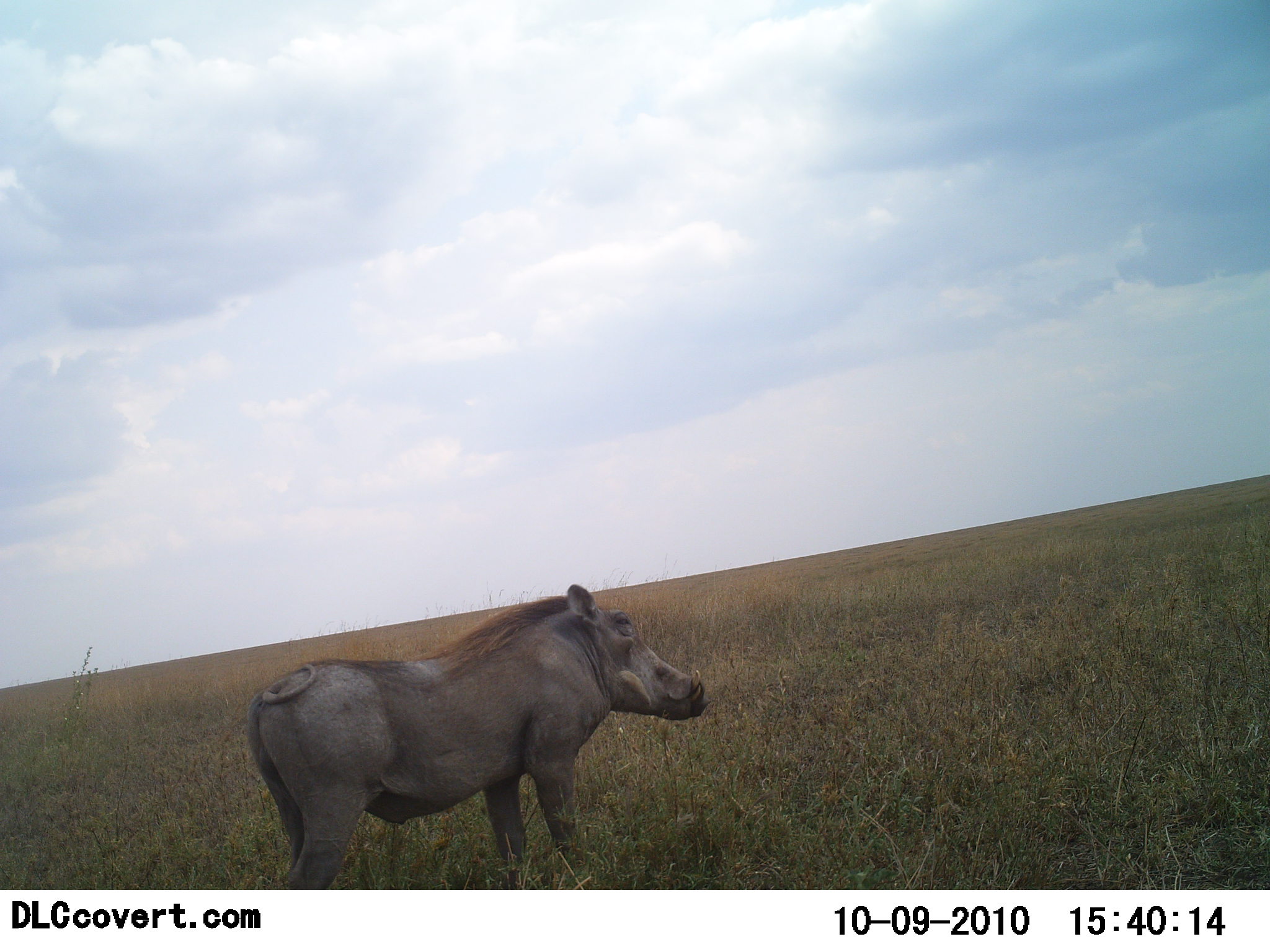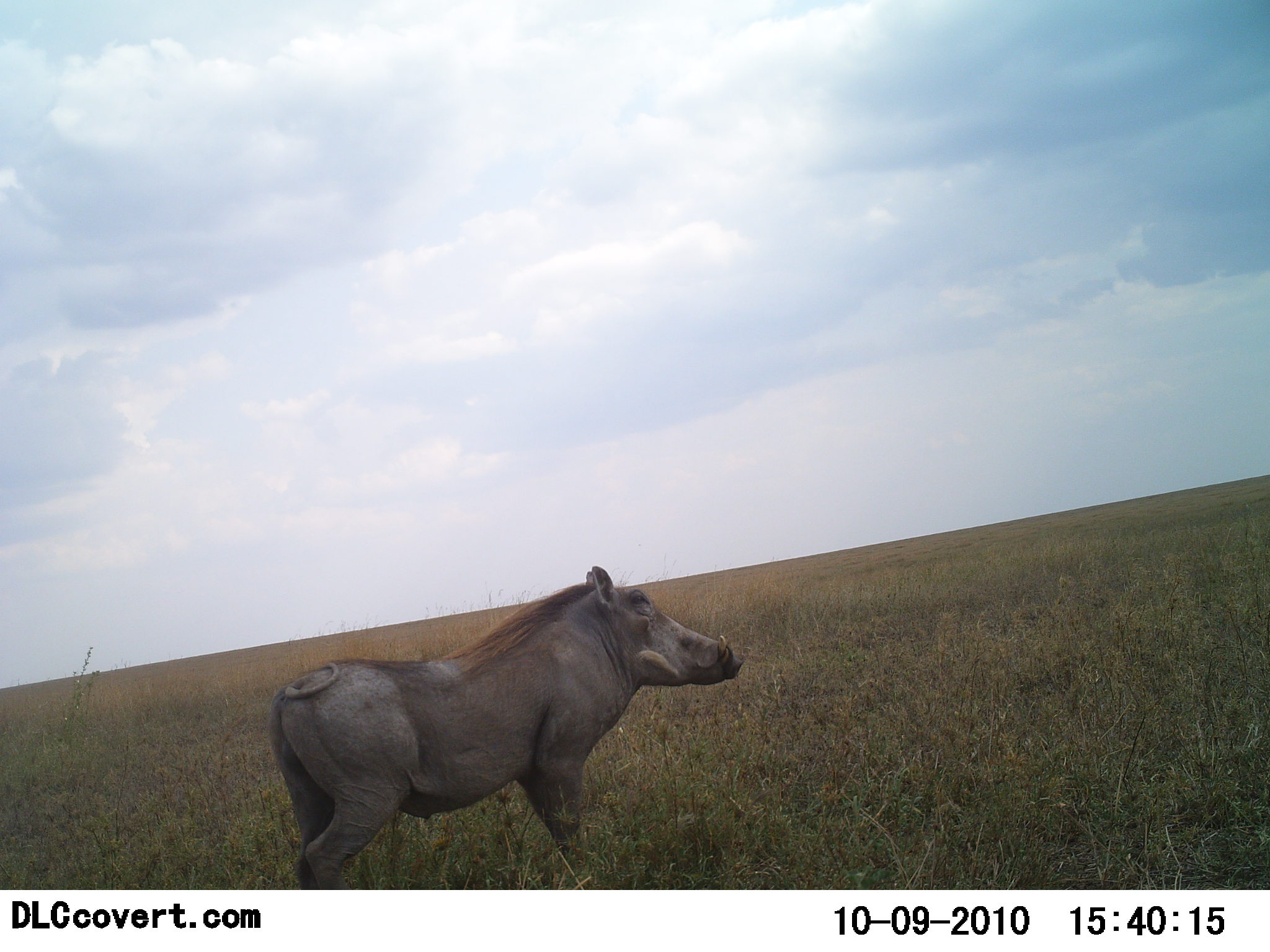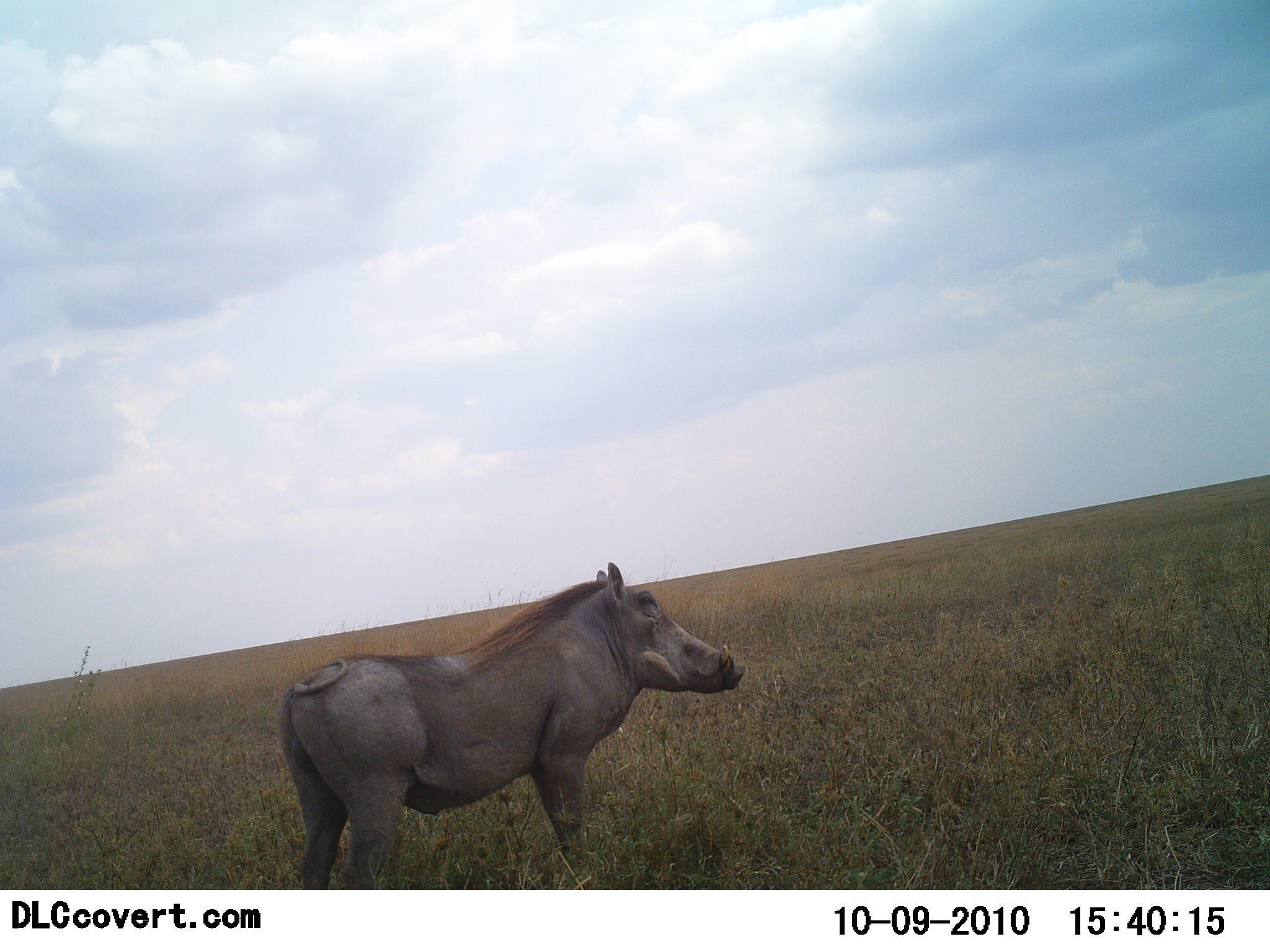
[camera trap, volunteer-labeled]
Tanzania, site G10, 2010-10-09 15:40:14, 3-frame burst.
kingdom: Animalia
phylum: Chordata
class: Mammalia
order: Artiodactyla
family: Suidae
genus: Phacochoerus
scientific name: Phacochoerus africanus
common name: warthog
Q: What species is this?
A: Warthog (Phacochoerus africanus).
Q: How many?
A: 1.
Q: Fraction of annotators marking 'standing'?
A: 83%.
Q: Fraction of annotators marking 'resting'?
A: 0%.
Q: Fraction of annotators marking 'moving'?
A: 17%.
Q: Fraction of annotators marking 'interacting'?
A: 0%.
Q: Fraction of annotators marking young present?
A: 0%.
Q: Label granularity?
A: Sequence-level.